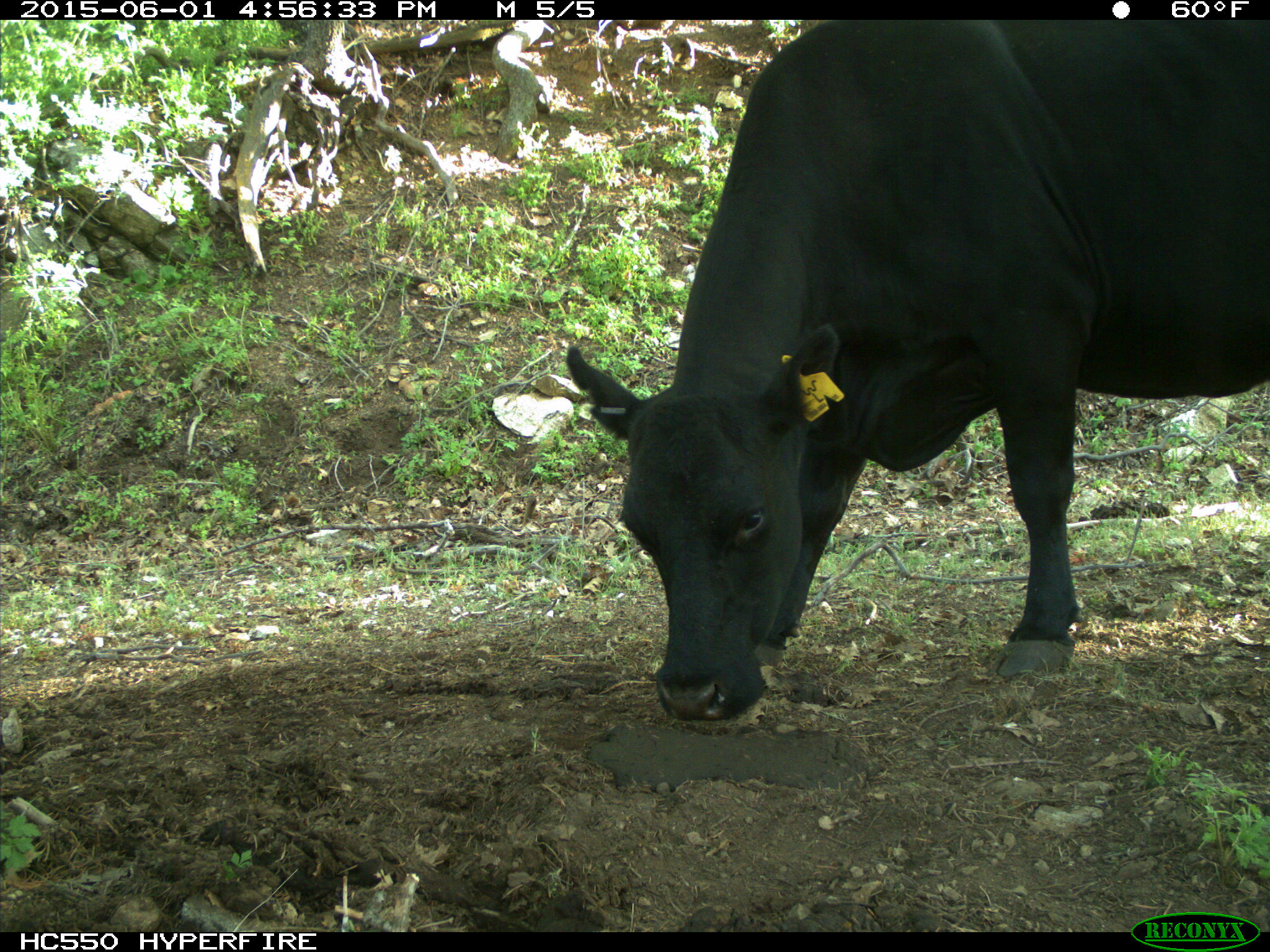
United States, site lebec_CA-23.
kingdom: Animalia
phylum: Chordata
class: Mammalia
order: Artiodactyla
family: Bovidae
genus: Bos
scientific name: Bos taurus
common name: domestic cow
Bos taurus (domestic cow).